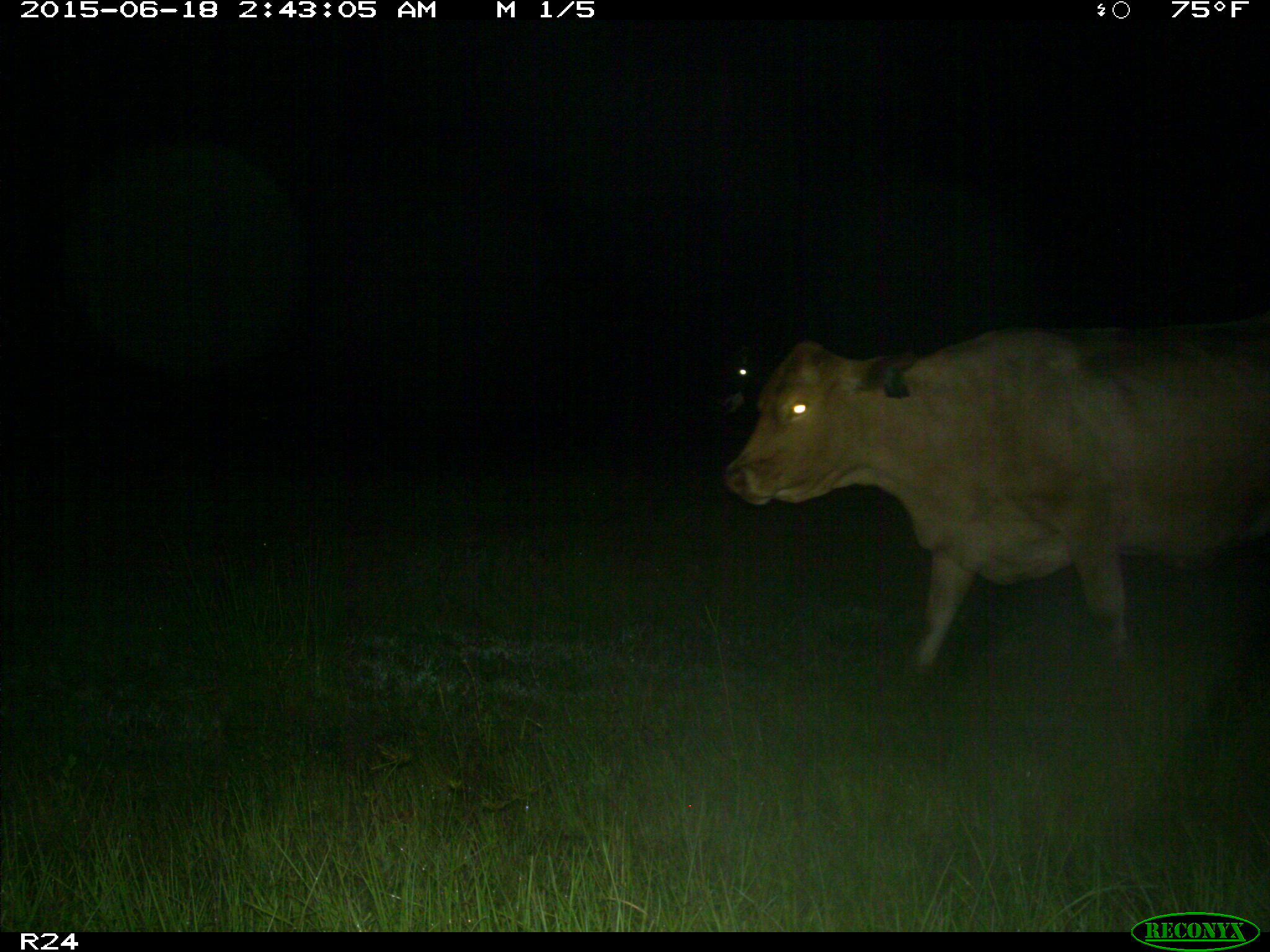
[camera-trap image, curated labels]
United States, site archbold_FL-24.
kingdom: Animalia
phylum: Chordata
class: Mammalia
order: Artiodactyla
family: Bovidae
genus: Bos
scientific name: Bos taurus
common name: domestic cow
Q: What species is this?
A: Bos taurus (domestic cow).